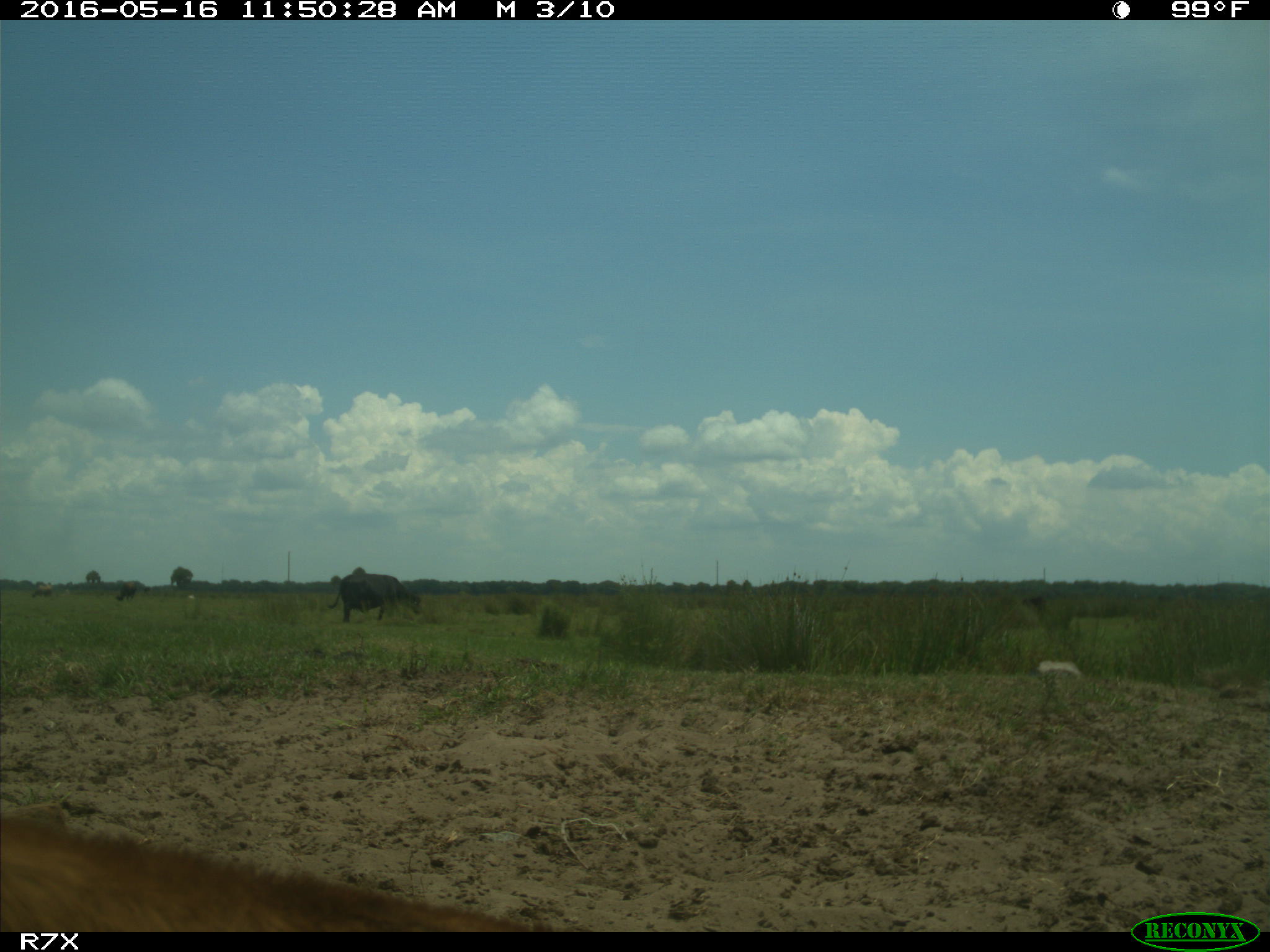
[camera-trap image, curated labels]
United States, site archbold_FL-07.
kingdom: Animalia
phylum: Chordata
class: Mammalia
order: Artiodactyla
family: Bovidae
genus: Bos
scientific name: Bos taurus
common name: domestic cow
Bos taurus (domestic cow).